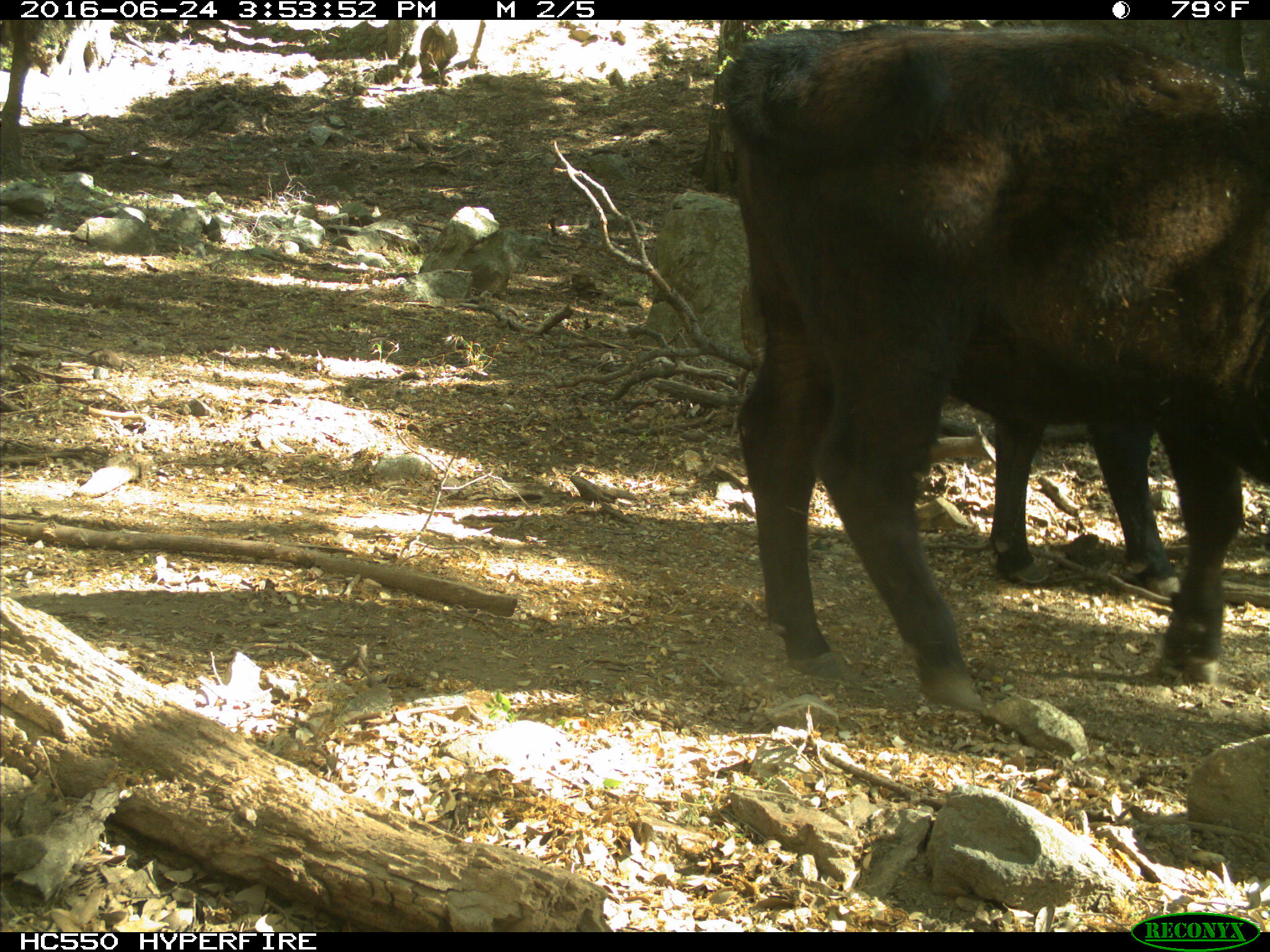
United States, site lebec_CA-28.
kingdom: Animalia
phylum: Chordata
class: Mammalia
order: Artiodactyla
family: Bovidae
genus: Bos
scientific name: Bos taurus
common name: domestic cow